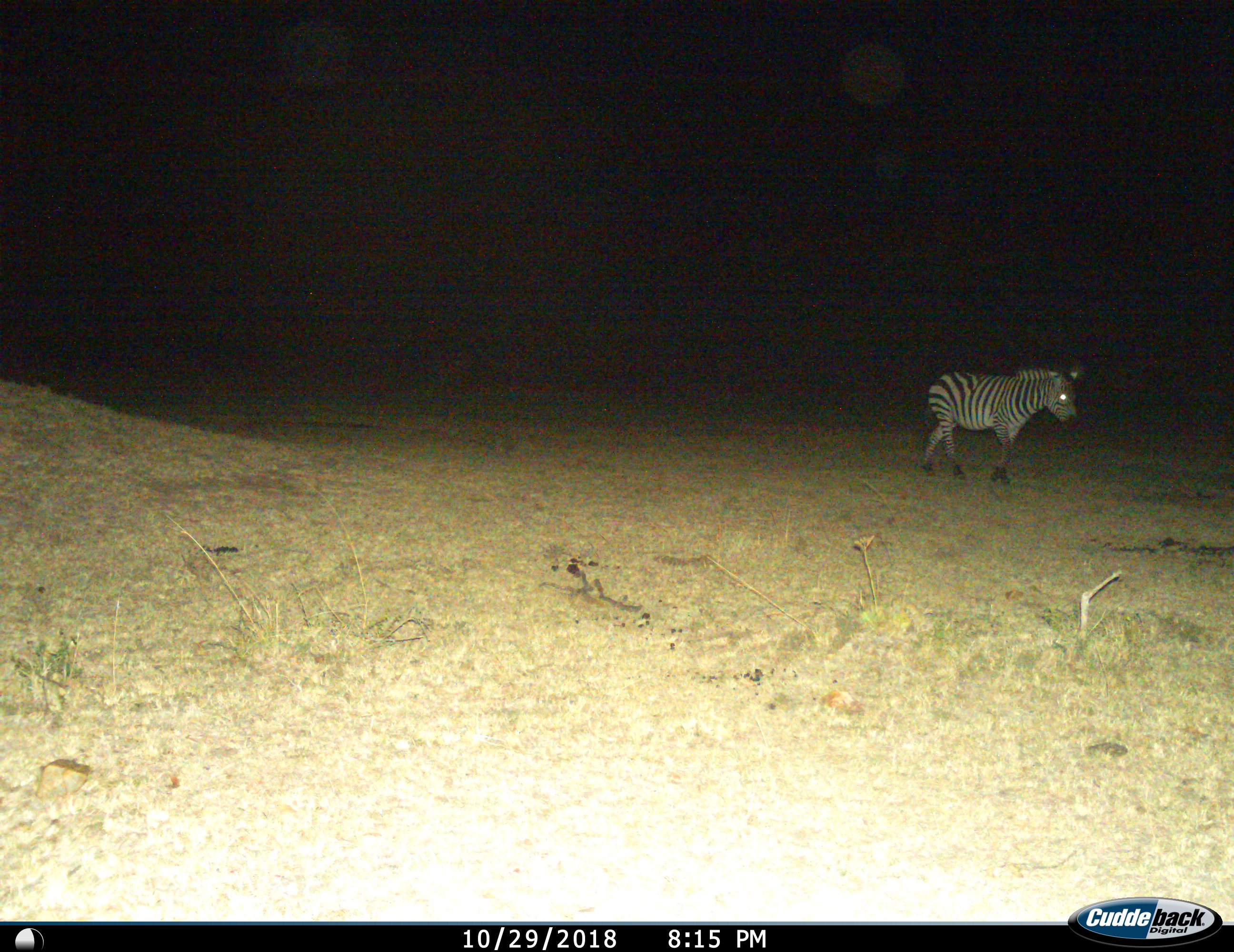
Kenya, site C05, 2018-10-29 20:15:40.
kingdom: Animalia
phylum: Chordata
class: Mammalia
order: Perissodactyla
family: Equidae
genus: Equus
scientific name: Equus quagga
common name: plains zebra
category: zebra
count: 1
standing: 10%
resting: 0%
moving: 90%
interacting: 0%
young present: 0%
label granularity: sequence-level